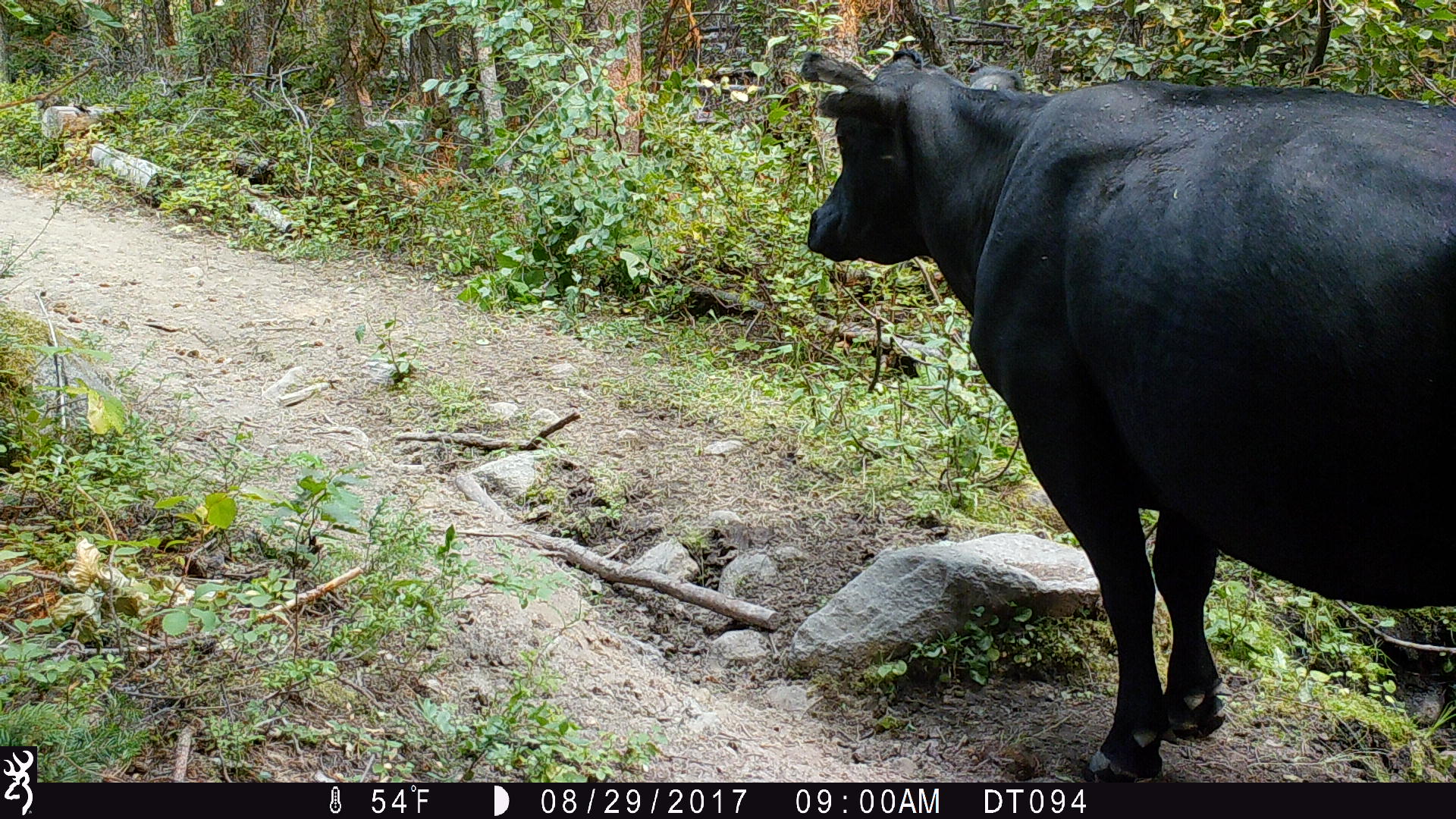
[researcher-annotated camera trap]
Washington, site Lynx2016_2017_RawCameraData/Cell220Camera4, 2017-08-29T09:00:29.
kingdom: Animalia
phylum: Chordata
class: Mammalia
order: Artiodactyla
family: Bovidae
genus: Bos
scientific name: Bos taurus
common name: domestic cattle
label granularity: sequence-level